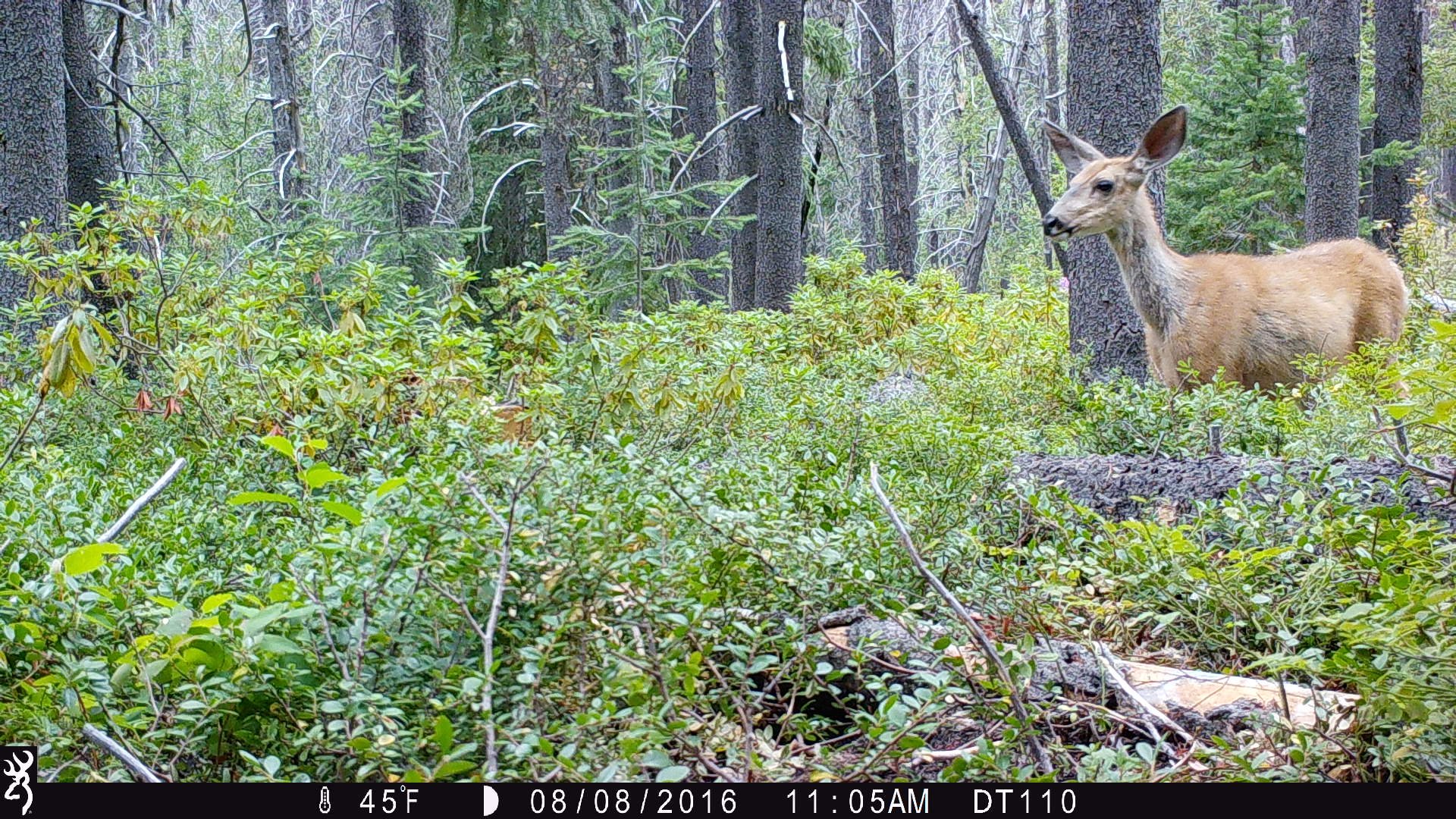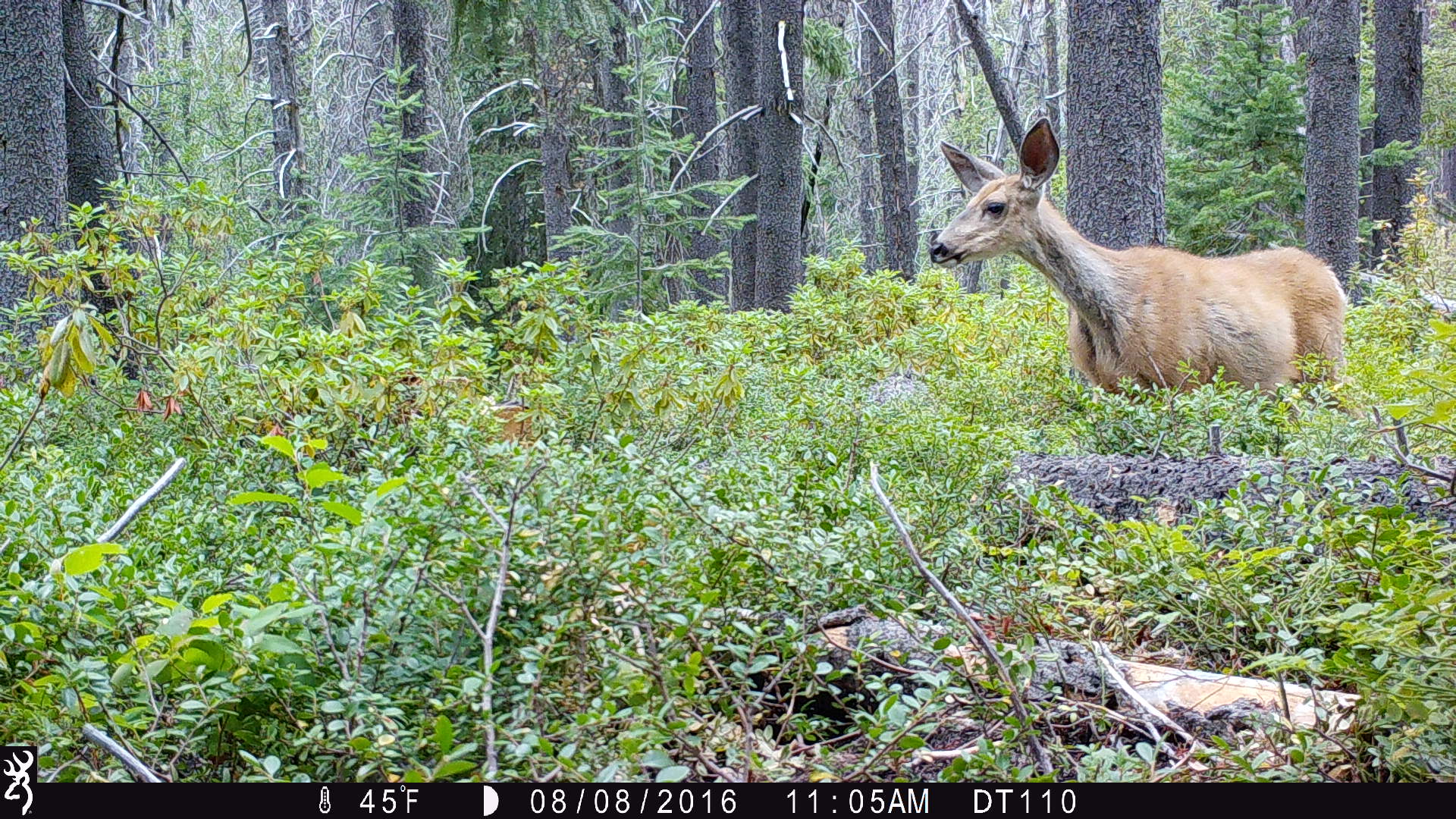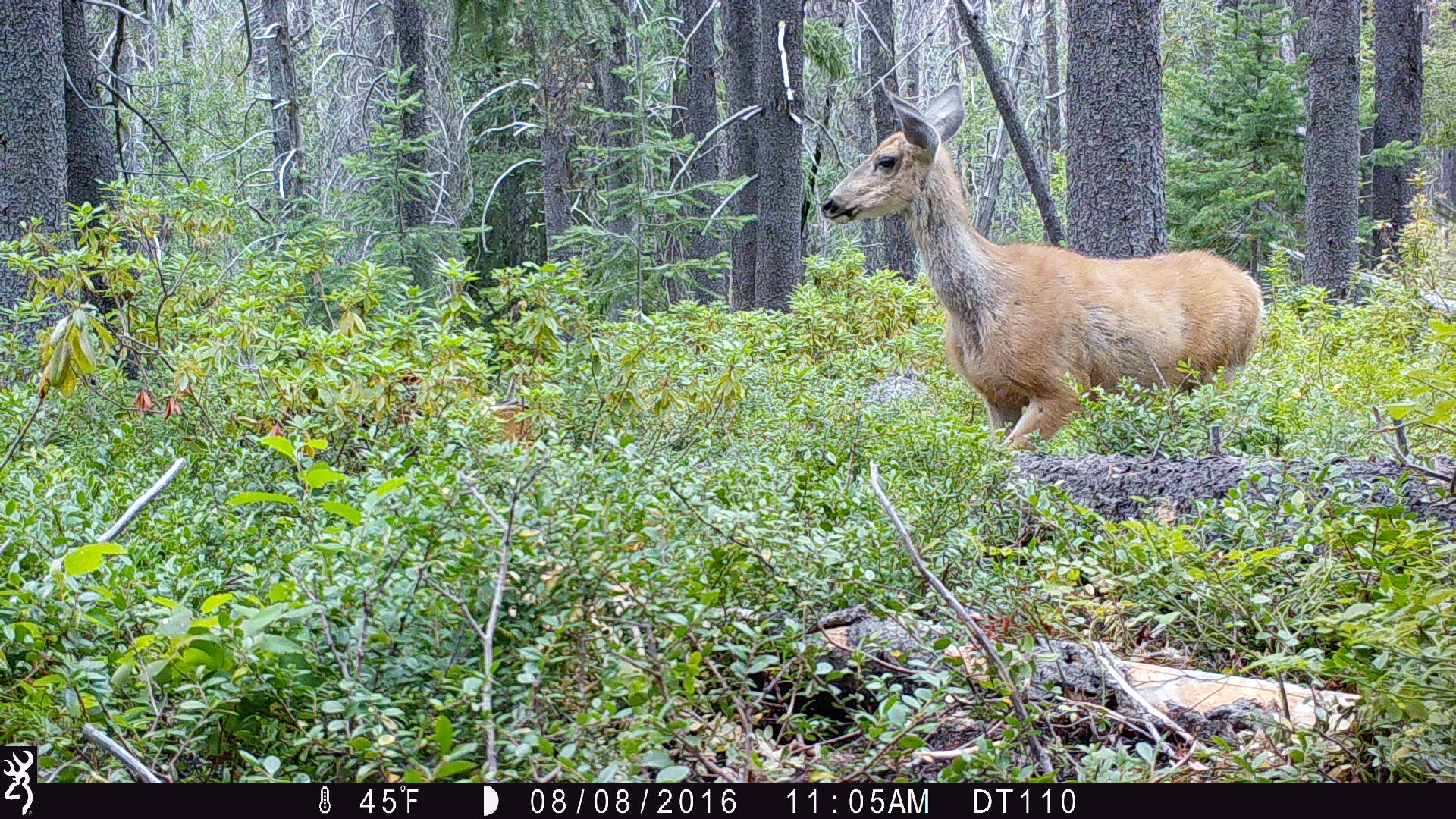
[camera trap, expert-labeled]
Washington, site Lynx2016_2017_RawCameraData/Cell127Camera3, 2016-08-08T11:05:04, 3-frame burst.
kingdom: Animalia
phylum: Chordata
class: Mammalia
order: Artiodactyla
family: Cervidae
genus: Odocoileus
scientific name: Odocoileus hemionus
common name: mule deer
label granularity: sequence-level